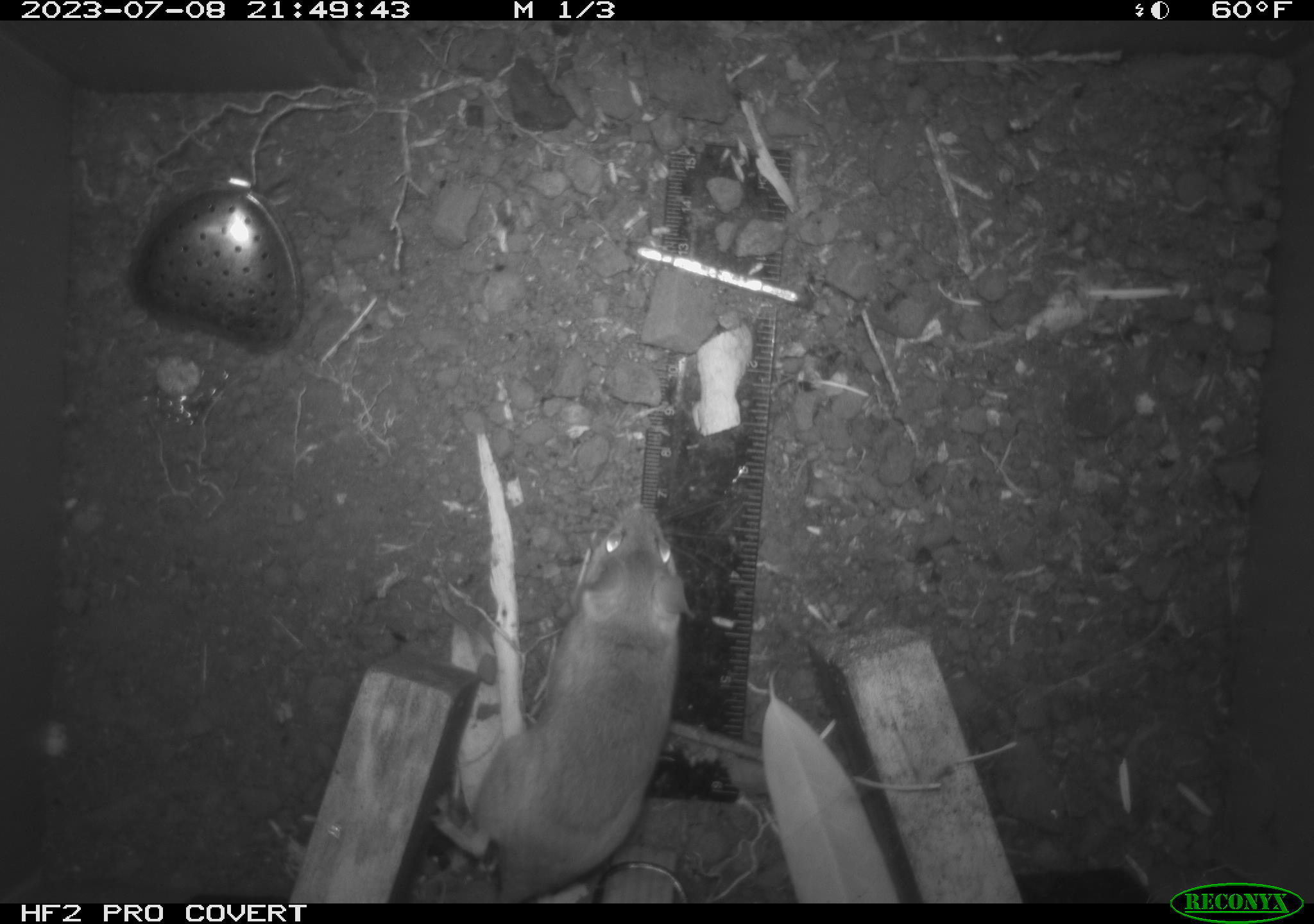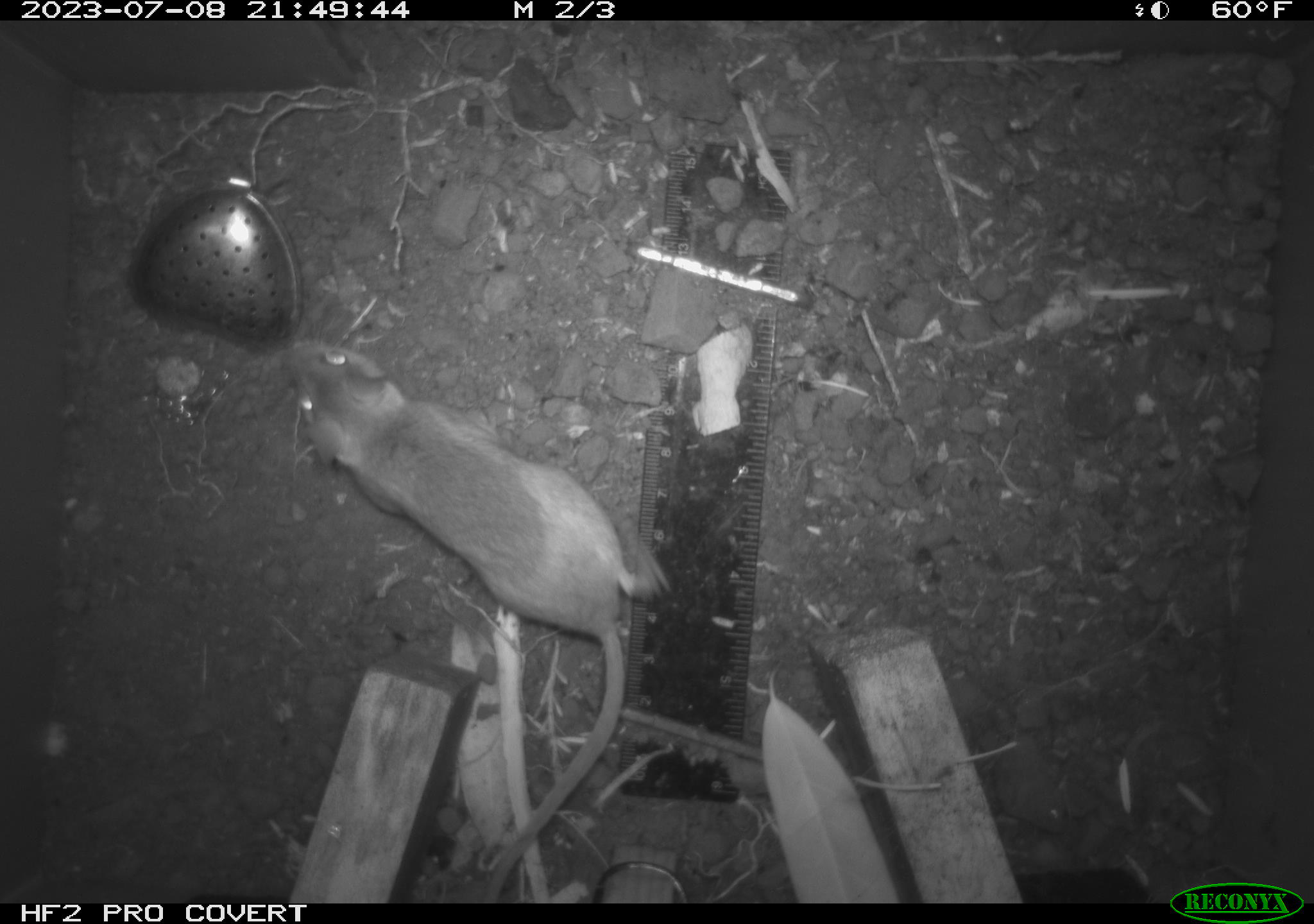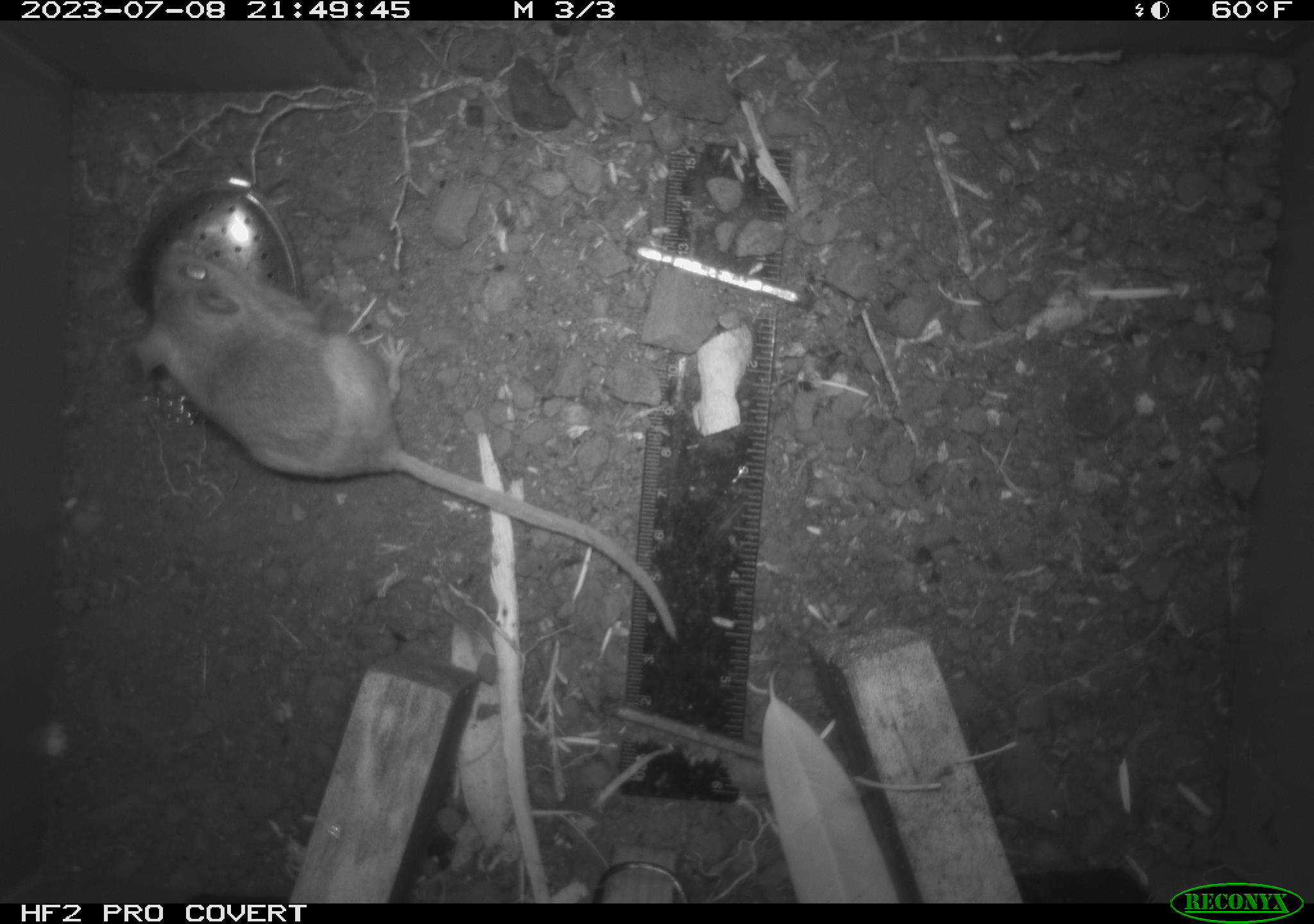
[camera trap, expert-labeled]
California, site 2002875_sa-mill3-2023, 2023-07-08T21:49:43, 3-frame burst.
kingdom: Animalia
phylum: Chordata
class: Mammalia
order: Rodentia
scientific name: Rodentia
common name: mouse species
Mouse species (Rodentia).